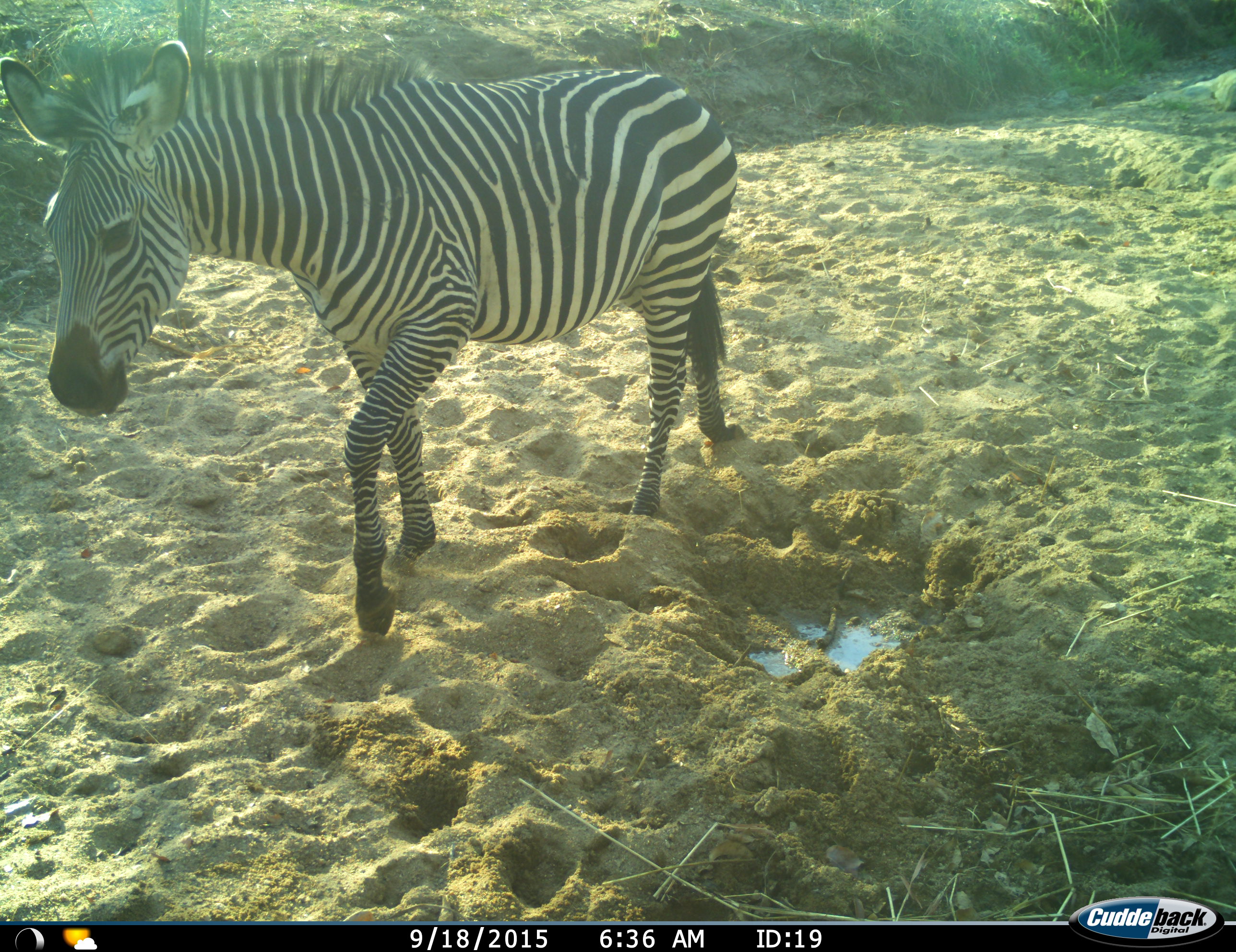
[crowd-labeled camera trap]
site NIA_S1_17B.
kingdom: Animalia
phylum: Chordata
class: Mammalia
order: Perissodactyla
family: Equidae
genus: Equus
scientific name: Equus quagga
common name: plains zebra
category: zebraplains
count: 1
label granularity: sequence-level